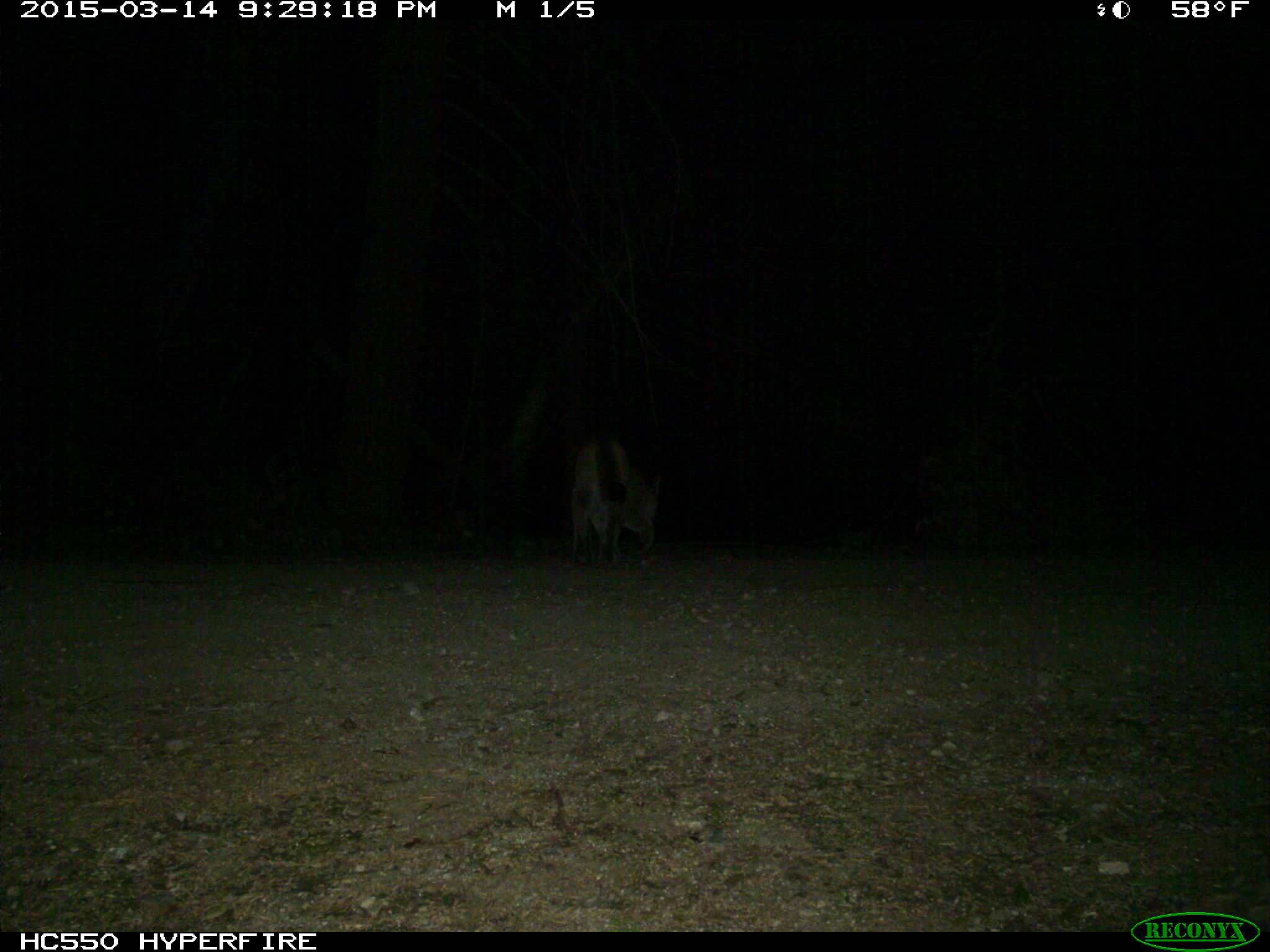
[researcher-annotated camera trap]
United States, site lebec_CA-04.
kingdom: Animalia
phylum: Chordata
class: Mammalia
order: Carnivora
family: Felidae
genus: Puma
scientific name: Puma concolor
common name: mountain lion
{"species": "Puma concolor (mountain lion)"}